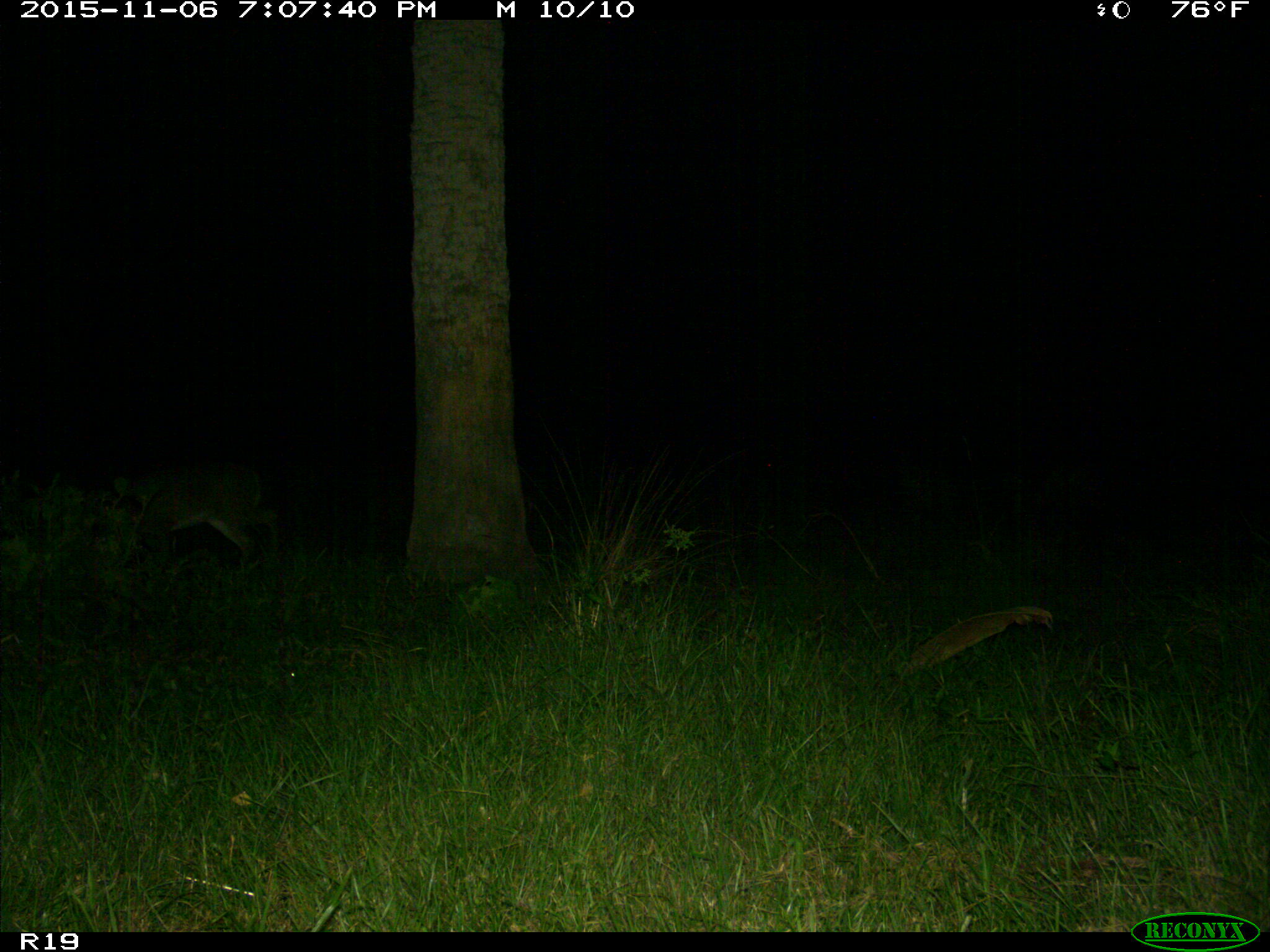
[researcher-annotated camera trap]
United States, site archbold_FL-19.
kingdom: Animalia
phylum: Chordata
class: Mammalia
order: Artiodactyla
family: Cervidae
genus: Odocoileus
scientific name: Odocoileus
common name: deer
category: unidentified deer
Unidentified deer (deer) (Odocoileus).